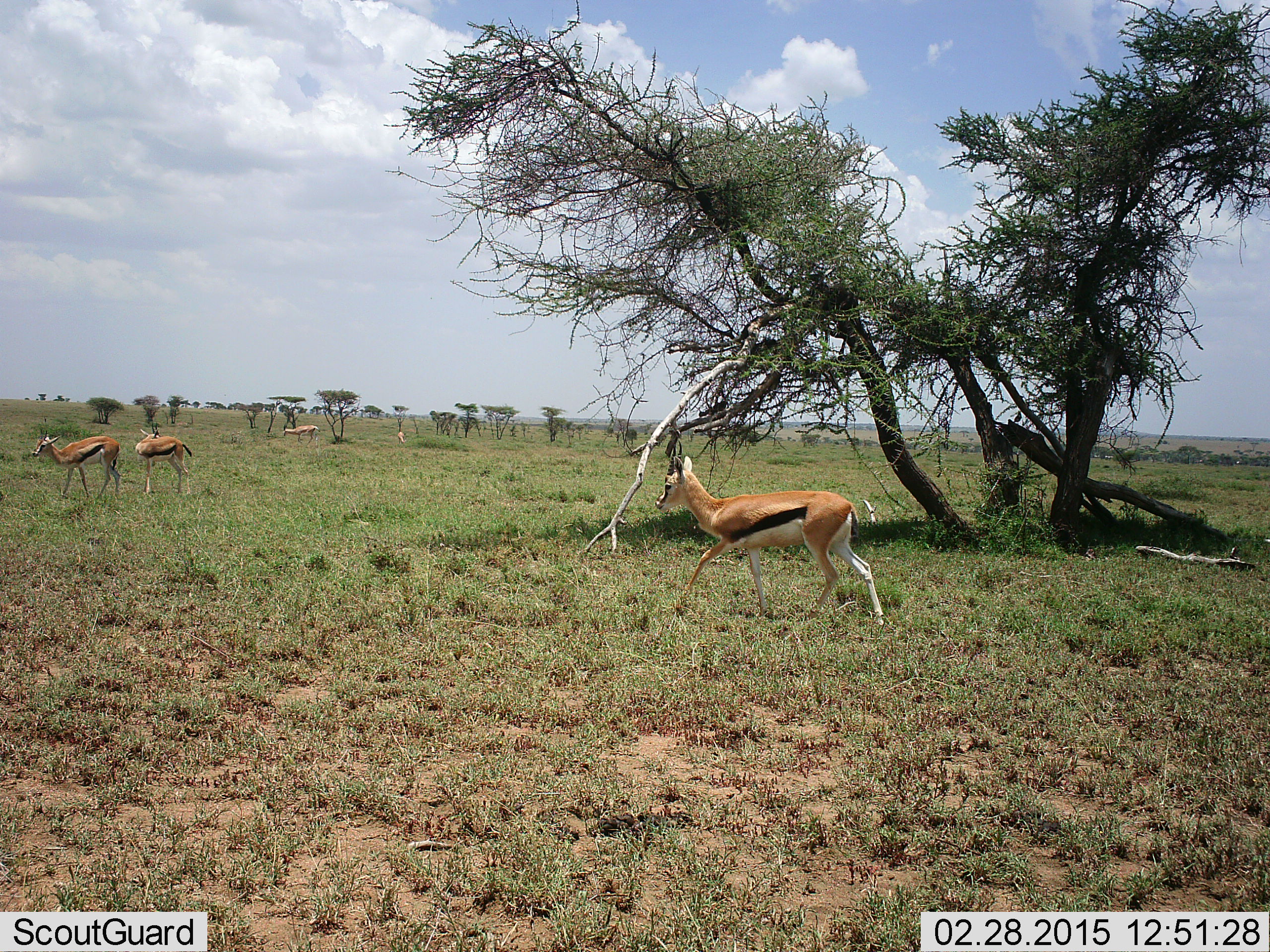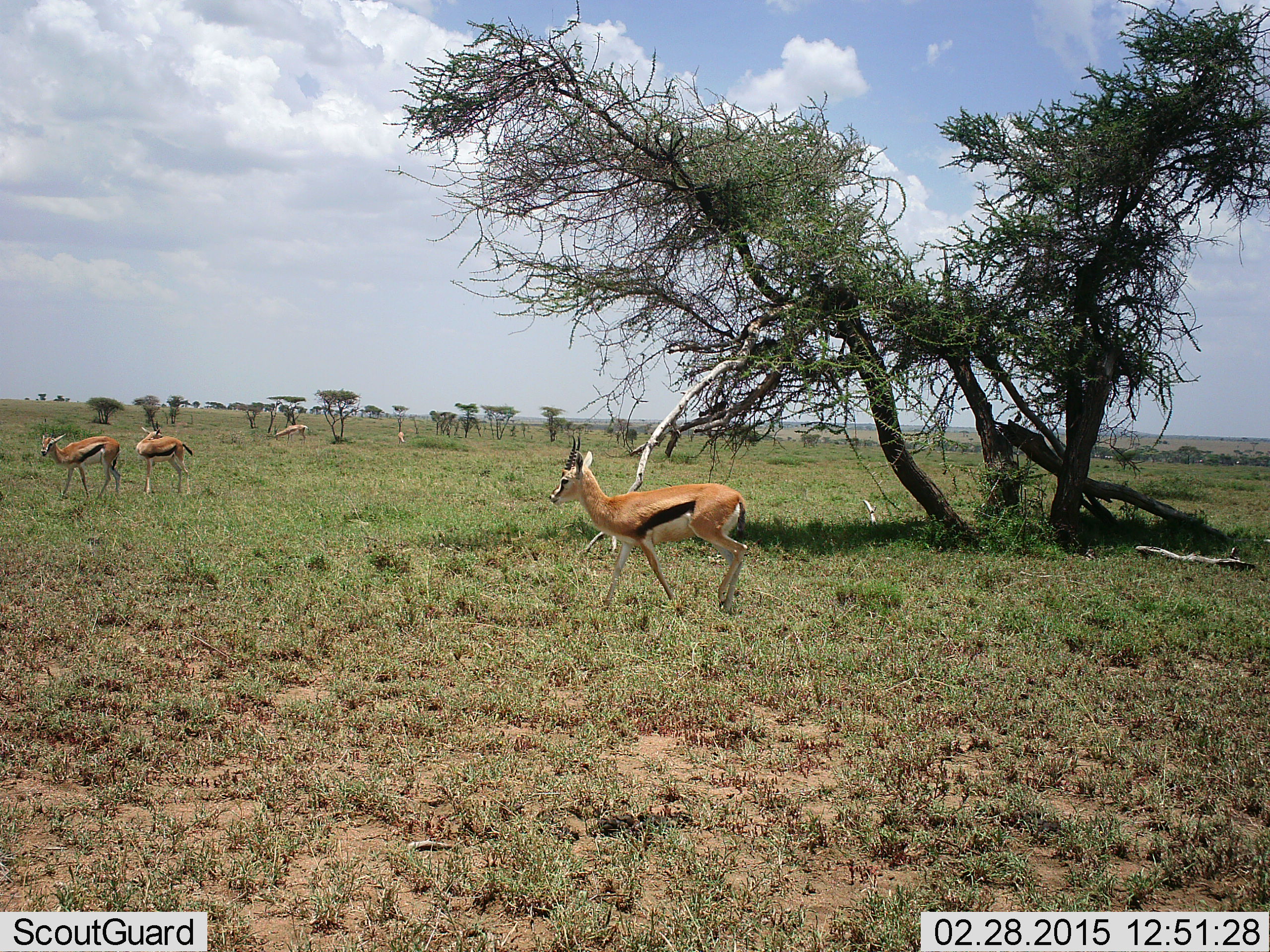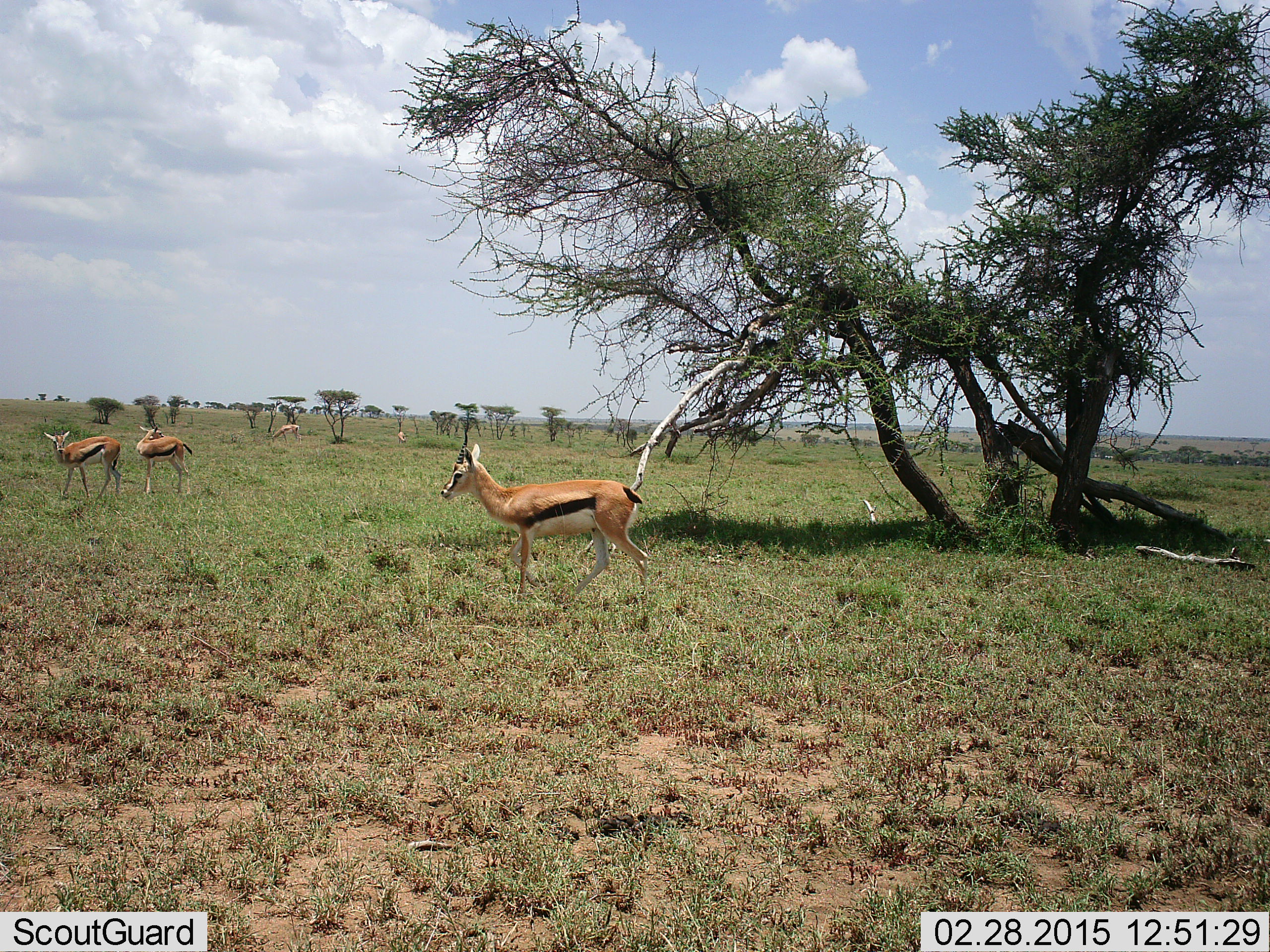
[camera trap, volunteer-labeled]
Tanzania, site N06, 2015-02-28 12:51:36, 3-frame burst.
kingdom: Animalia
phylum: Chordata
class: Mammalia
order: Artiodactyla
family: Bovidae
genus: Eudorcas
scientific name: Eudorcas thomsonii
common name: thomson's gazelle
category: gazellethomsons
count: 4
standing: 82%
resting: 0%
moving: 100%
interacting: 0%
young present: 0%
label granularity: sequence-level